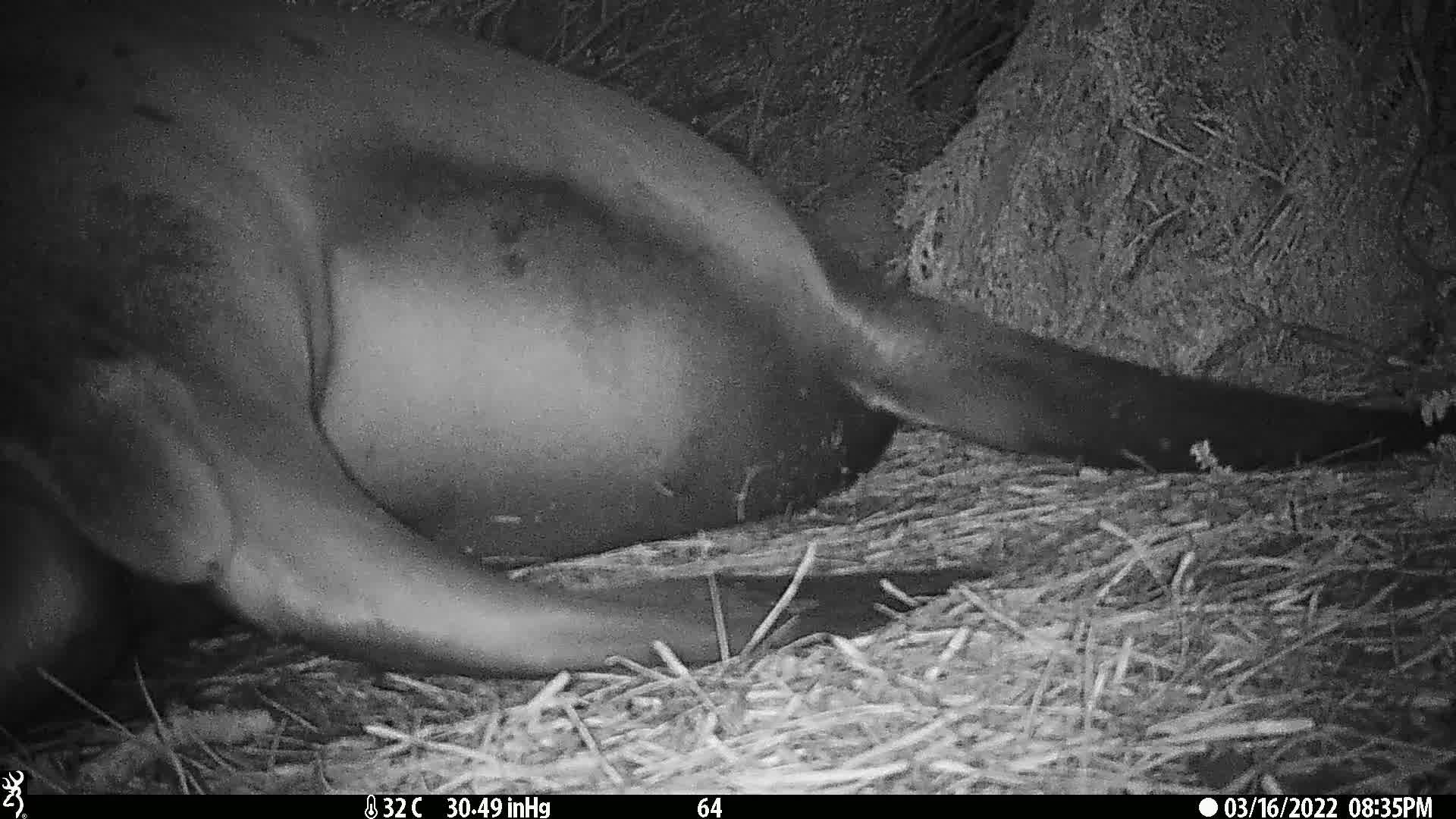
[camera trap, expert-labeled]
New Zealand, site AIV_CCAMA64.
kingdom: Animalia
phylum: Chordata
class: Mammalia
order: Carnivora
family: Otariidae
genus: Phocarctos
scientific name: Phocarctos hookeri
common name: new zealand sea lion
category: sealion